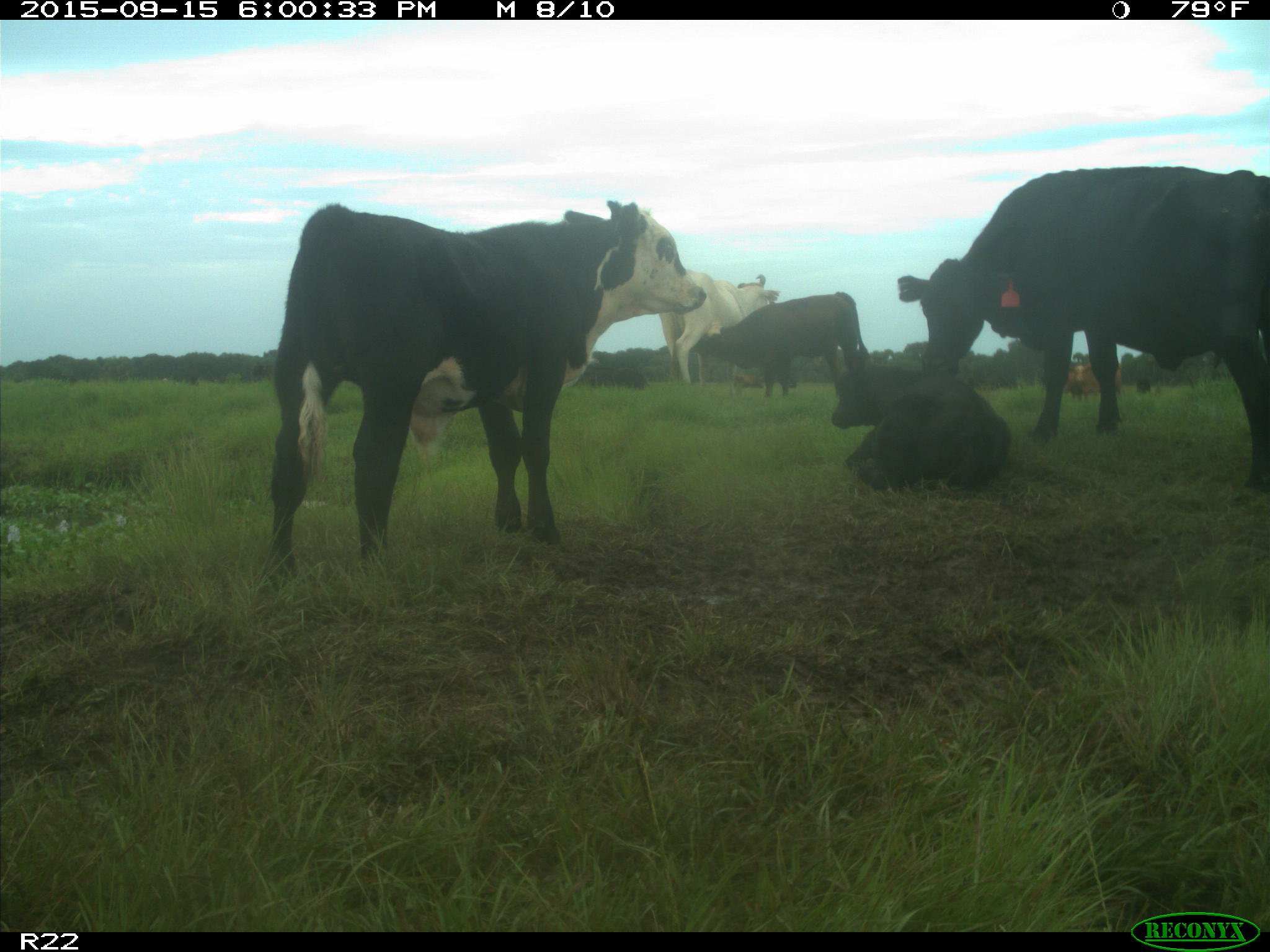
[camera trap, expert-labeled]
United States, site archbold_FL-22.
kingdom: Animalia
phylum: Chordata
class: Mammalia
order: Artiodactyla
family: Bovidae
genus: Bos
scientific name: Bos taurus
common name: domestic cow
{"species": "Bos taurus (domestic cow)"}